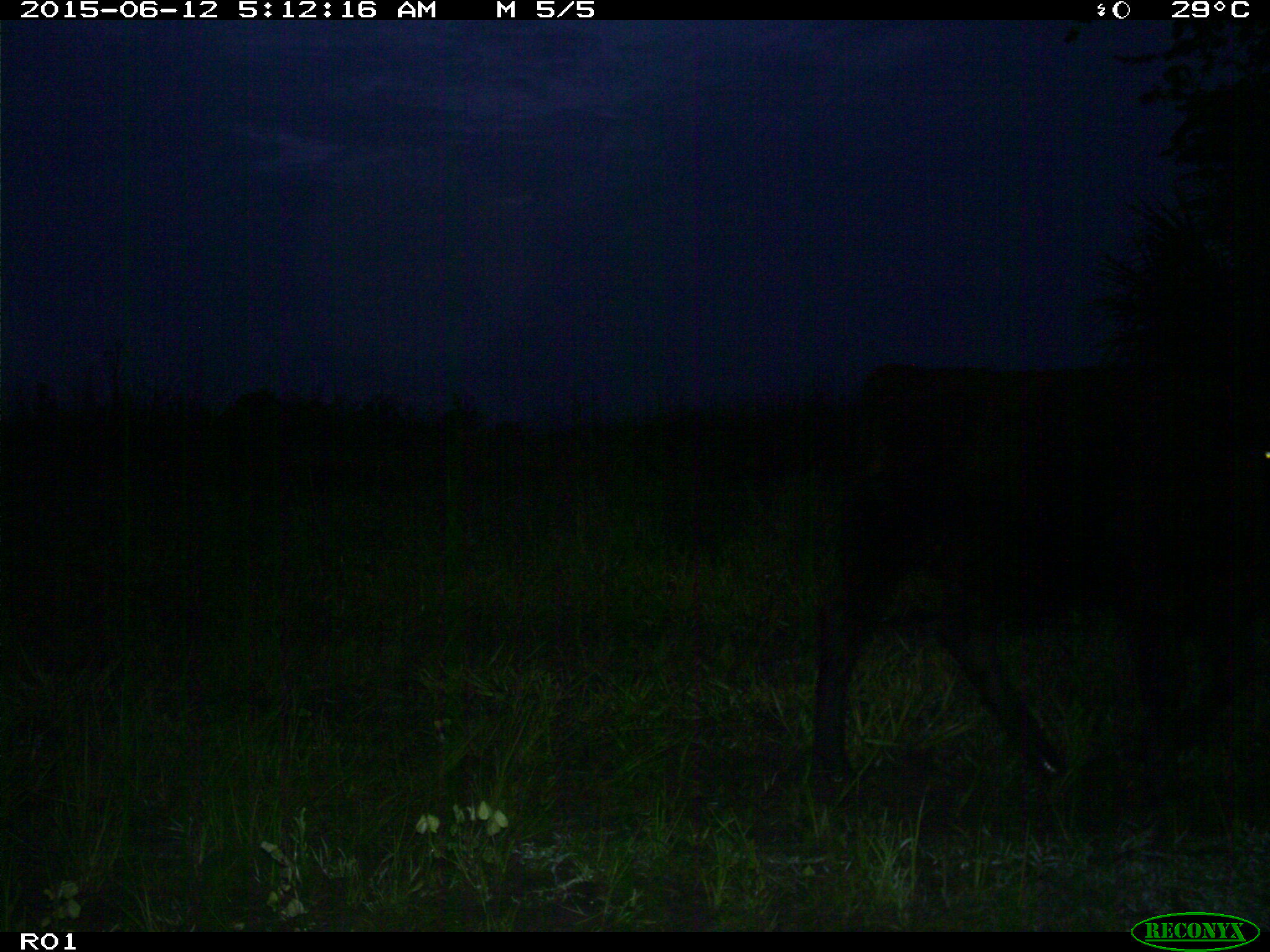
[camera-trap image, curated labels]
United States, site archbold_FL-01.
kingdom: Animalia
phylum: Chordata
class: Mammalia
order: Artiodactyla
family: Bovidae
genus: Bos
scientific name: Bos taurus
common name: domestic cow